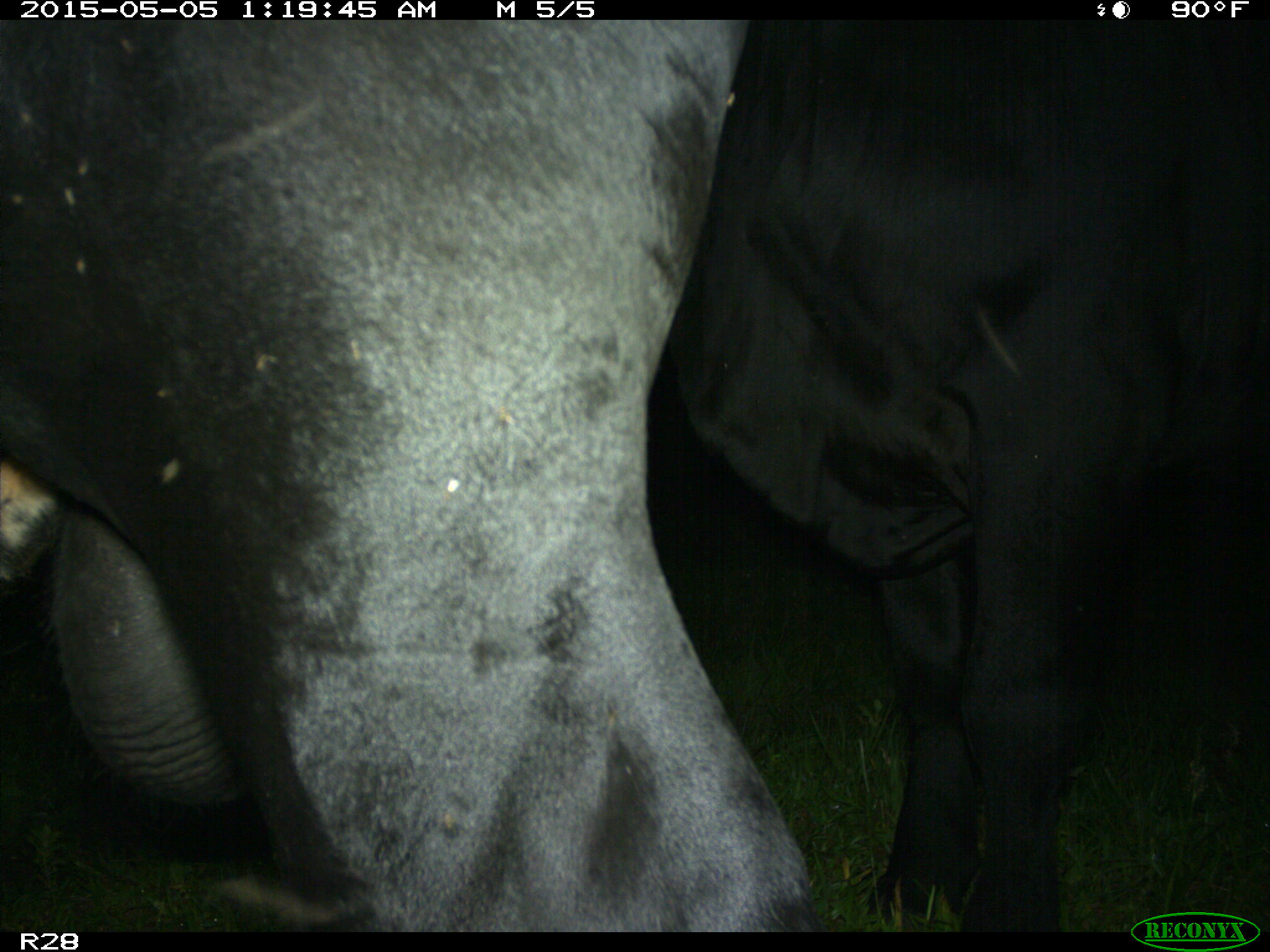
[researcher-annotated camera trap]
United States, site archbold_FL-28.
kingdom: Animalia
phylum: Chordata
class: Mammalia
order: Artiodactyla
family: Bovidae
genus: Bos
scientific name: Bos taurus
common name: domestic cow